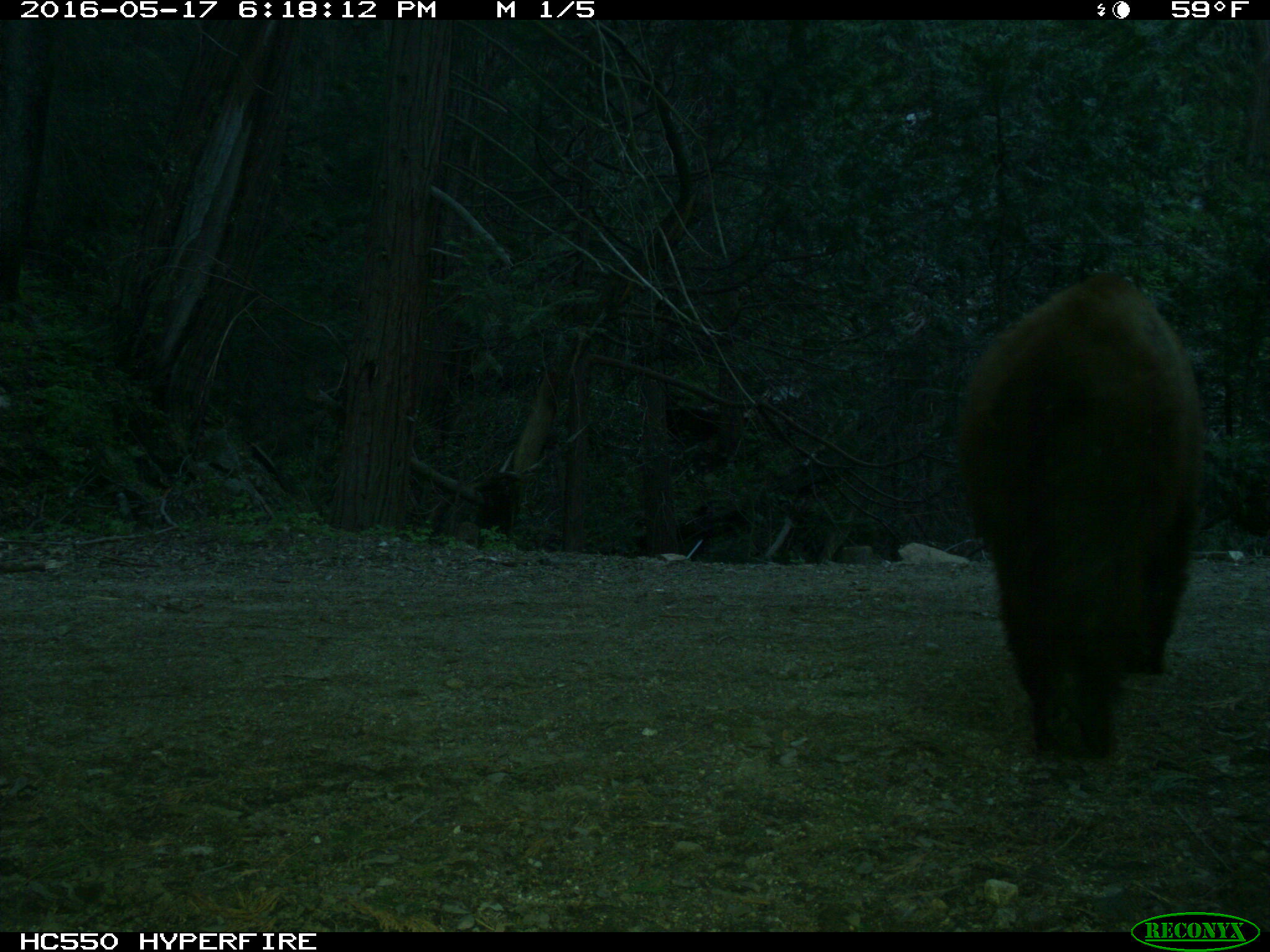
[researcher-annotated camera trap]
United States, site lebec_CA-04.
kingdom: Animalia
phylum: Chordata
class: Mammalia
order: Carnivora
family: Ursidae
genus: Ursus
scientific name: Ursus americanus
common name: american black bear